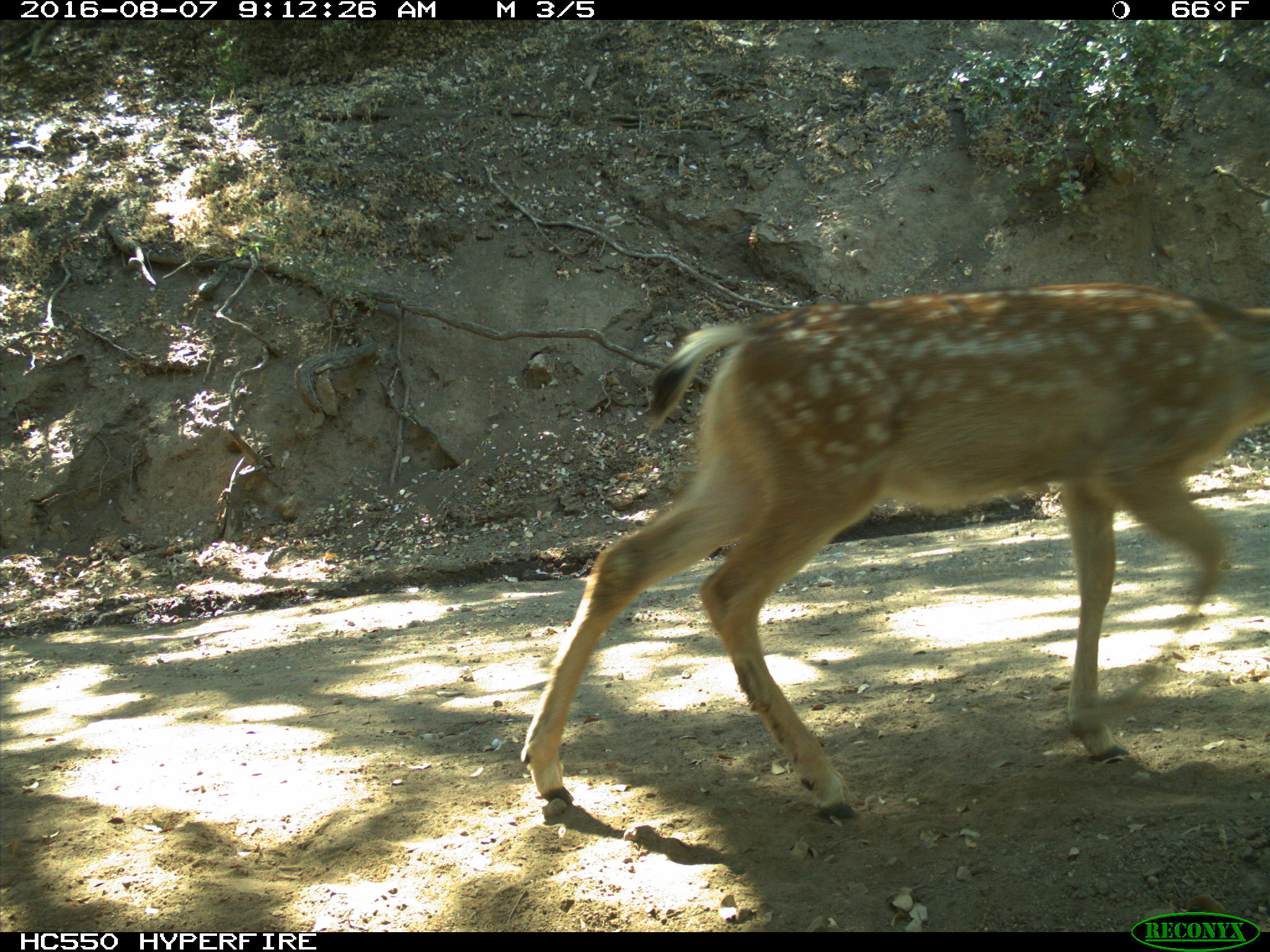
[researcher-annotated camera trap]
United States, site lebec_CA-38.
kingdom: Animalia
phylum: Chordata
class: Mammalia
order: Artiodactyla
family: Cervidae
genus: Odocoileus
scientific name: Odocoileus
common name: deer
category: unidentified deer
Unidentified deer (deer) (Odocoileus).